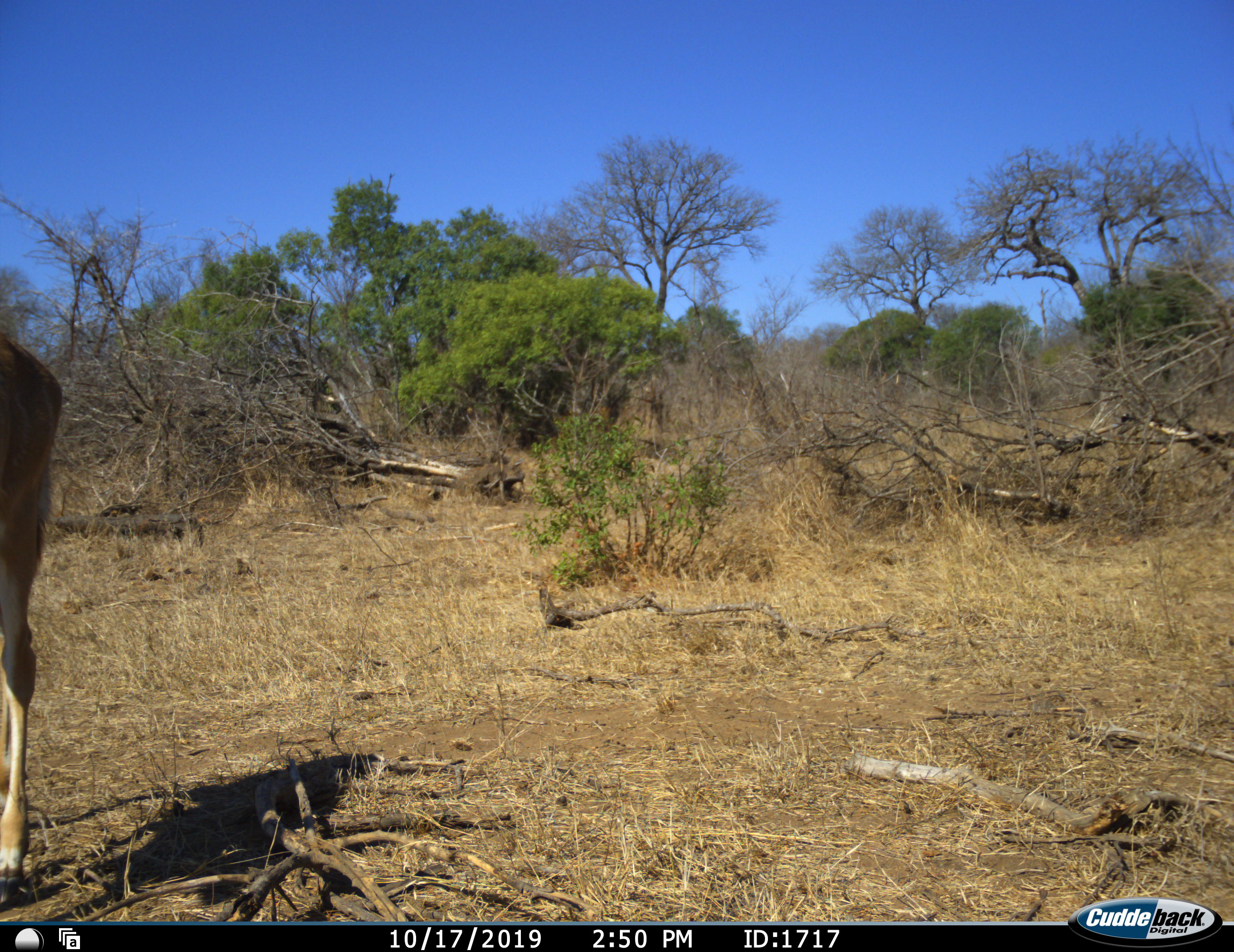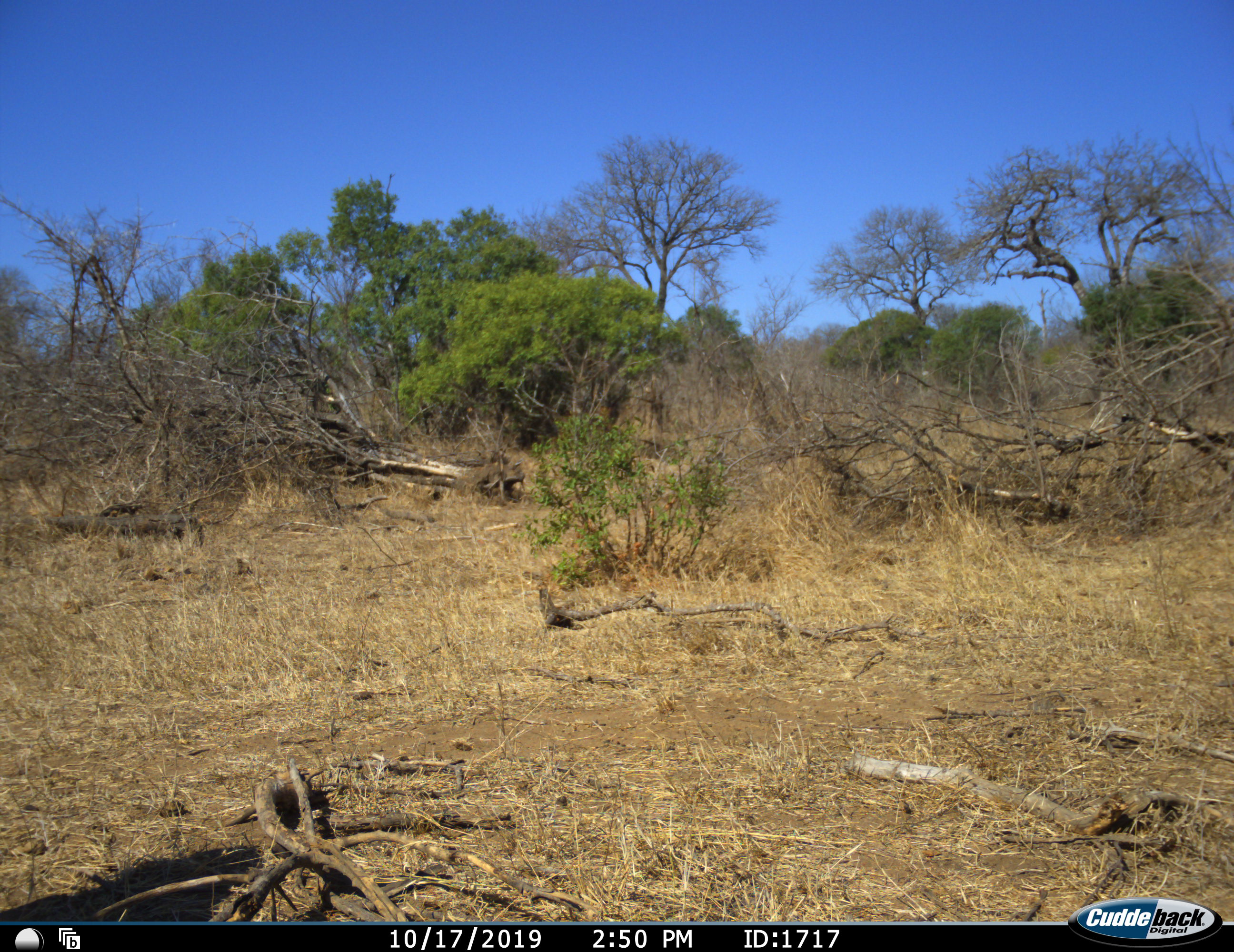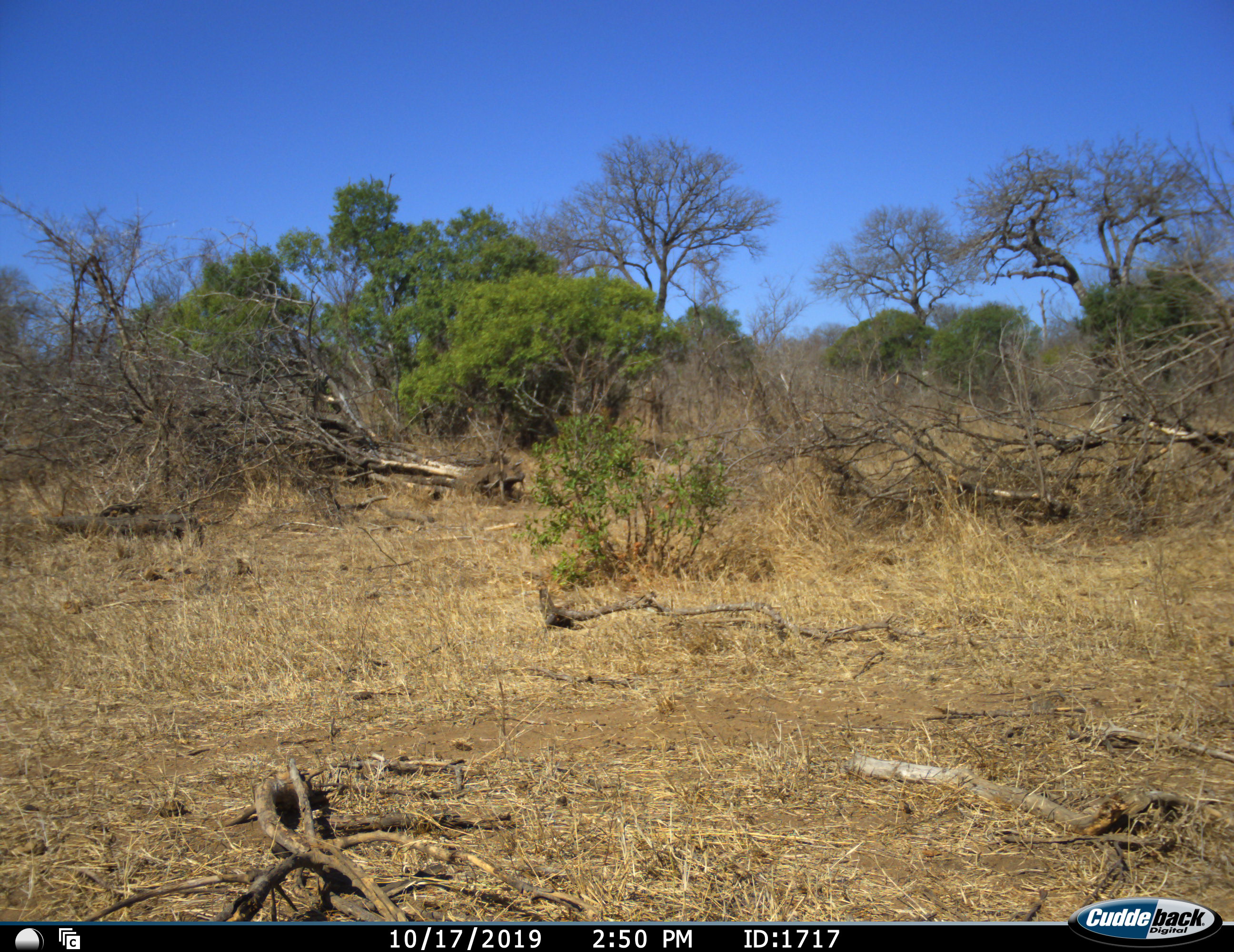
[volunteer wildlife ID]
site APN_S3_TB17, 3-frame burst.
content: unidentified animal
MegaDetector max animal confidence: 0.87